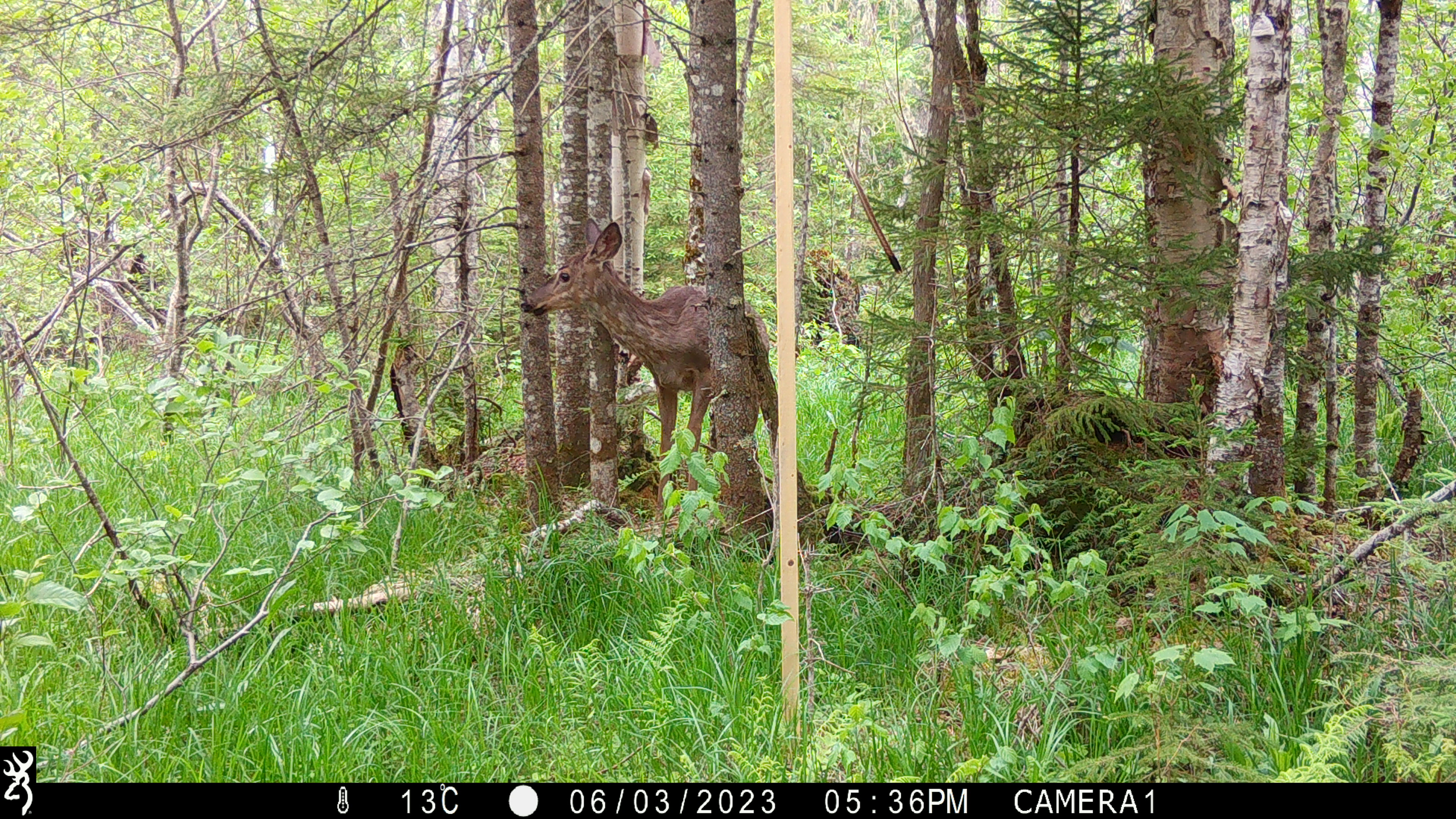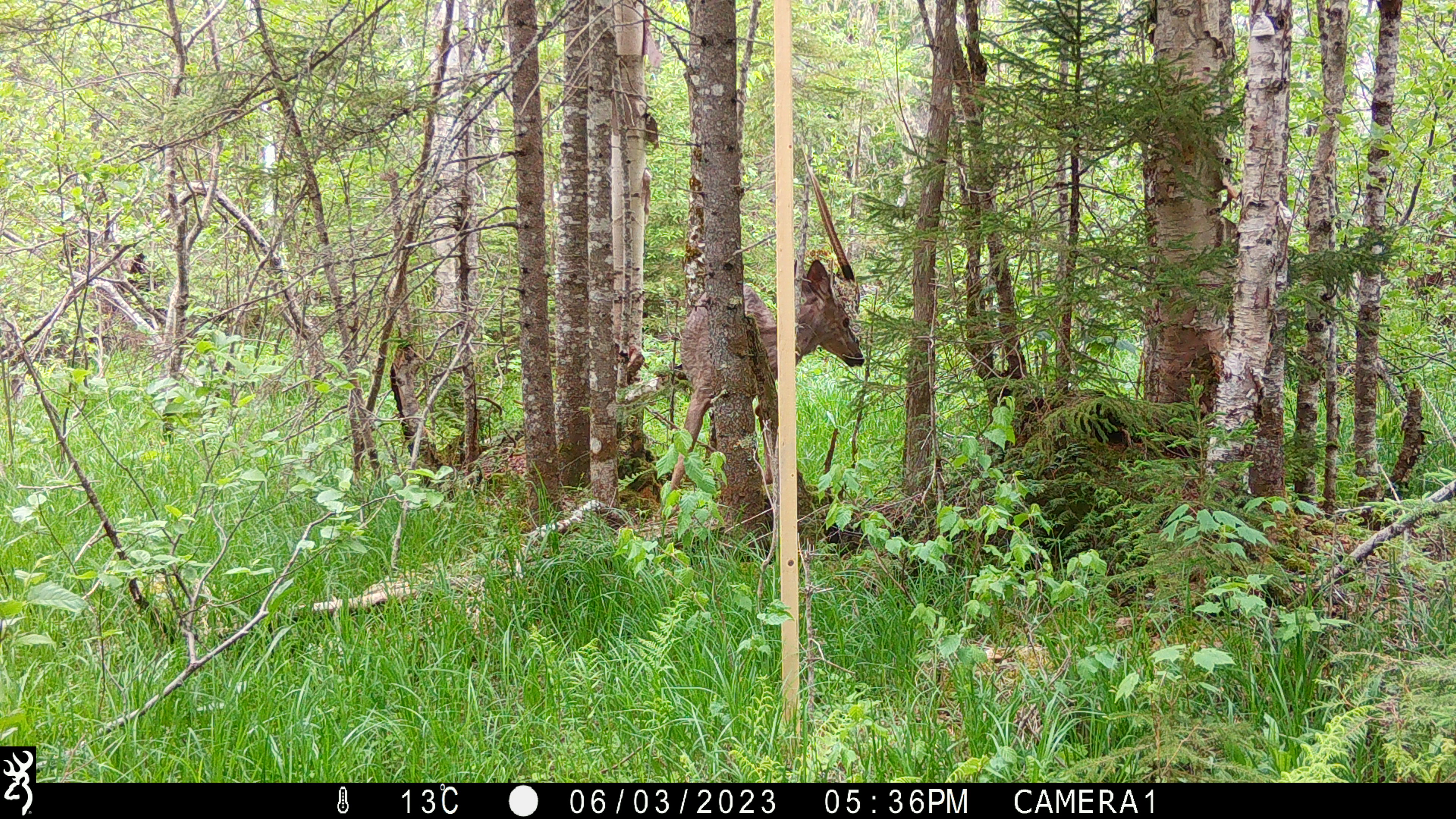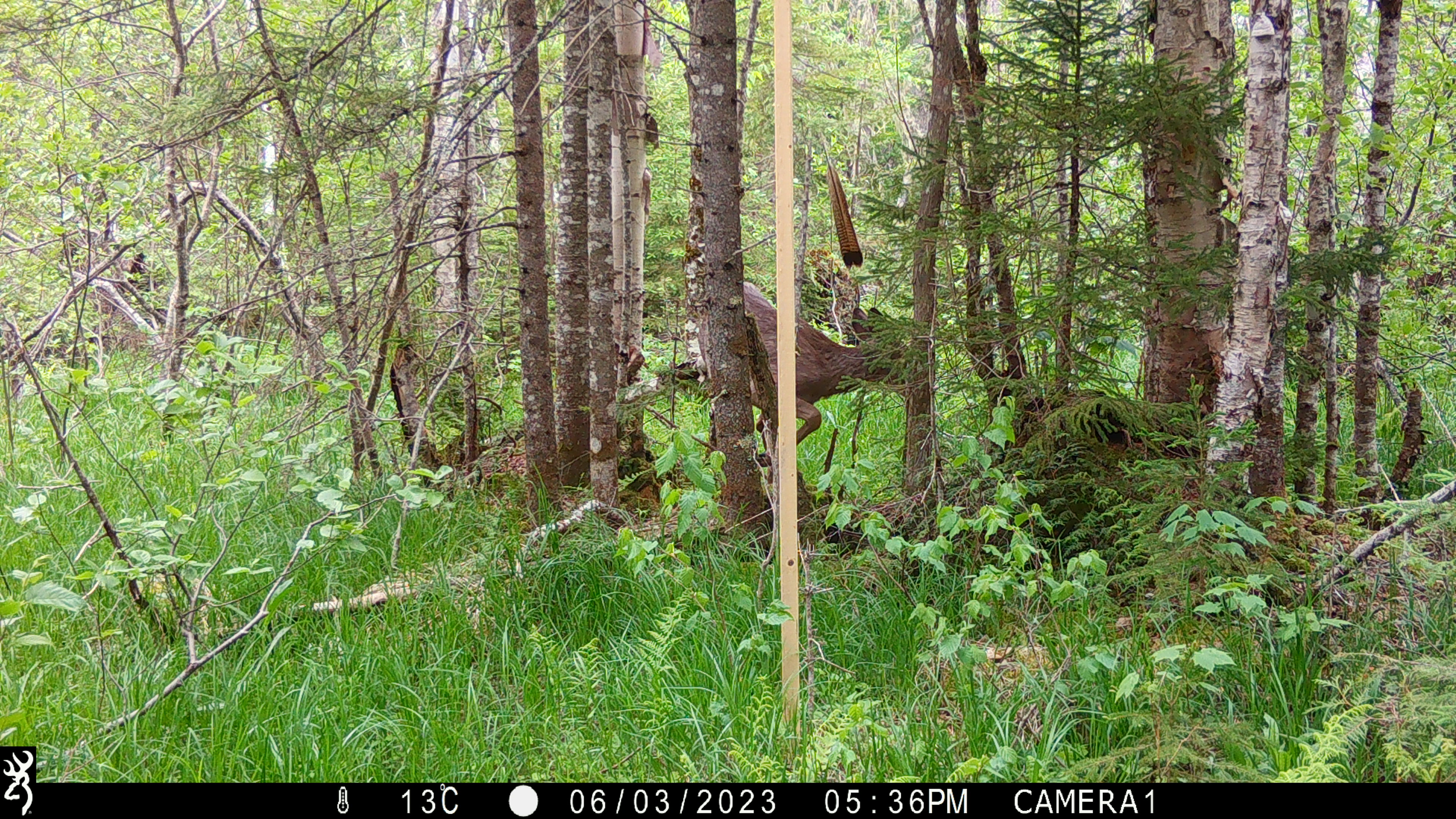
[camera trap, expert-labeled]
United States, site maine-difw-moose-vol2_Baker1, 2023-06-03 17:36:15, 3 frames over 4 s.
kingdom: Animalia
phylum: Chordata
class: Mammalia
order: Artiodactyla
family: Cervidae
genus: Odocoileus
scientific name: Odocoileus virginianus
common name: white-tailed deer